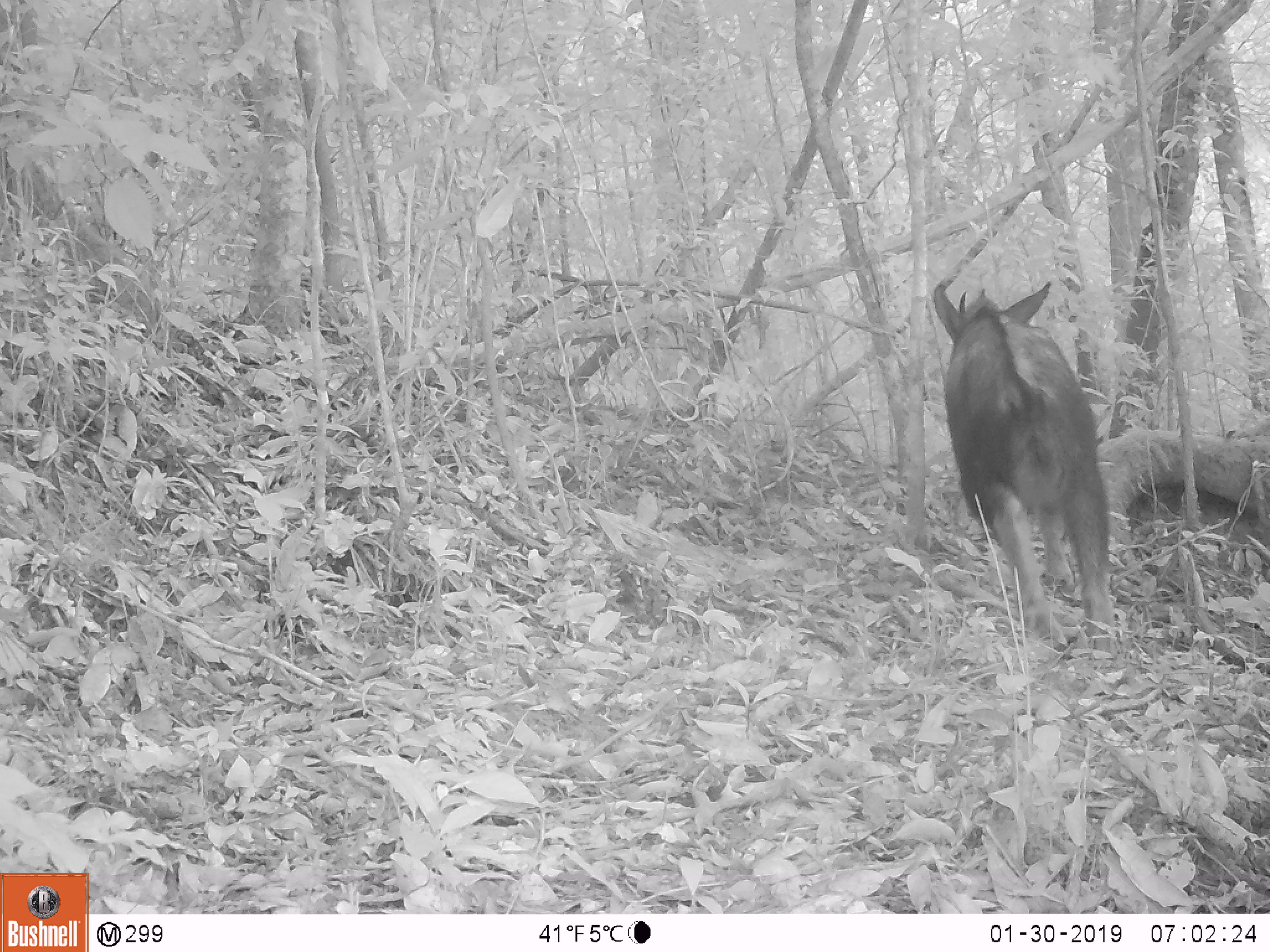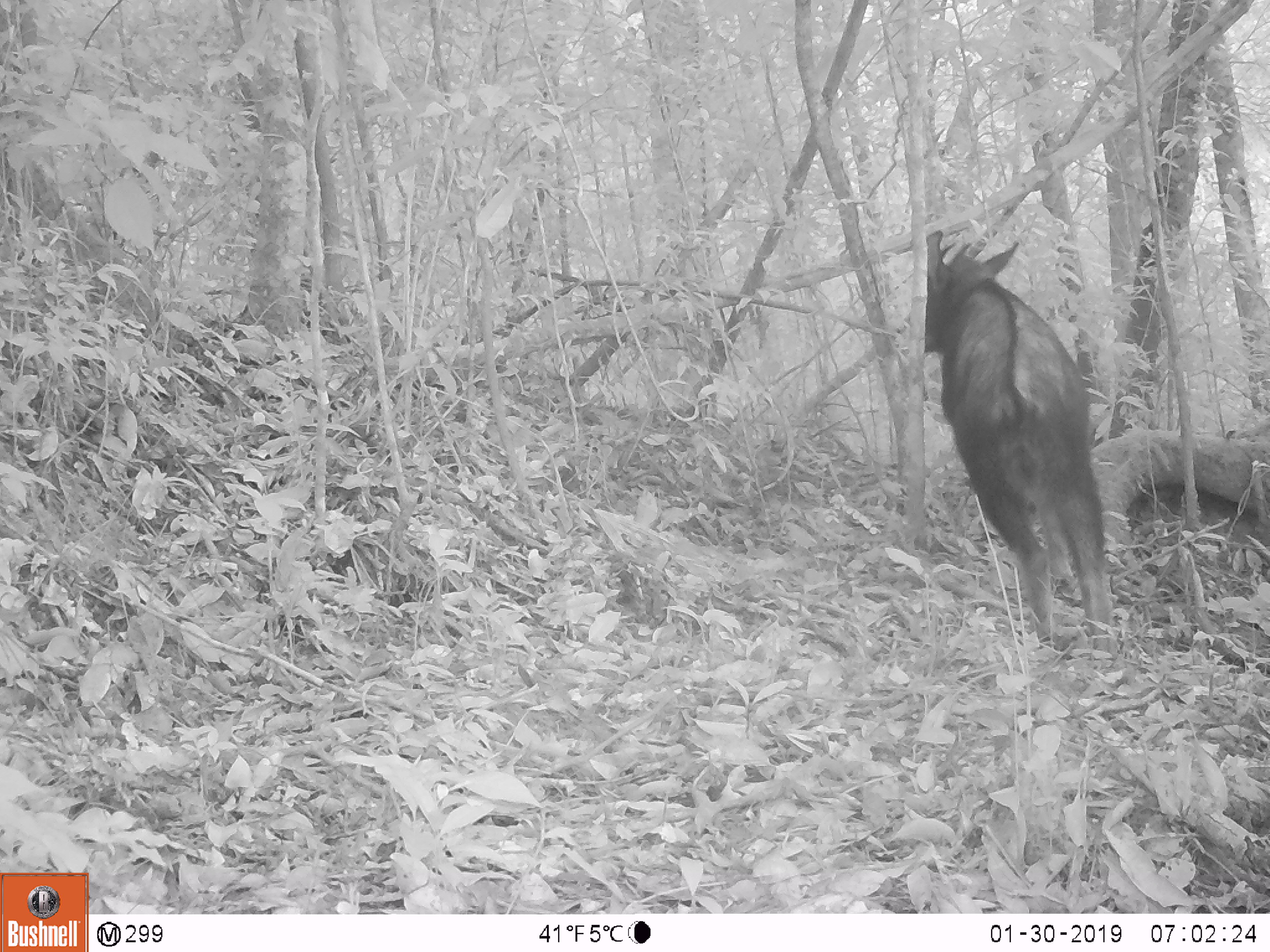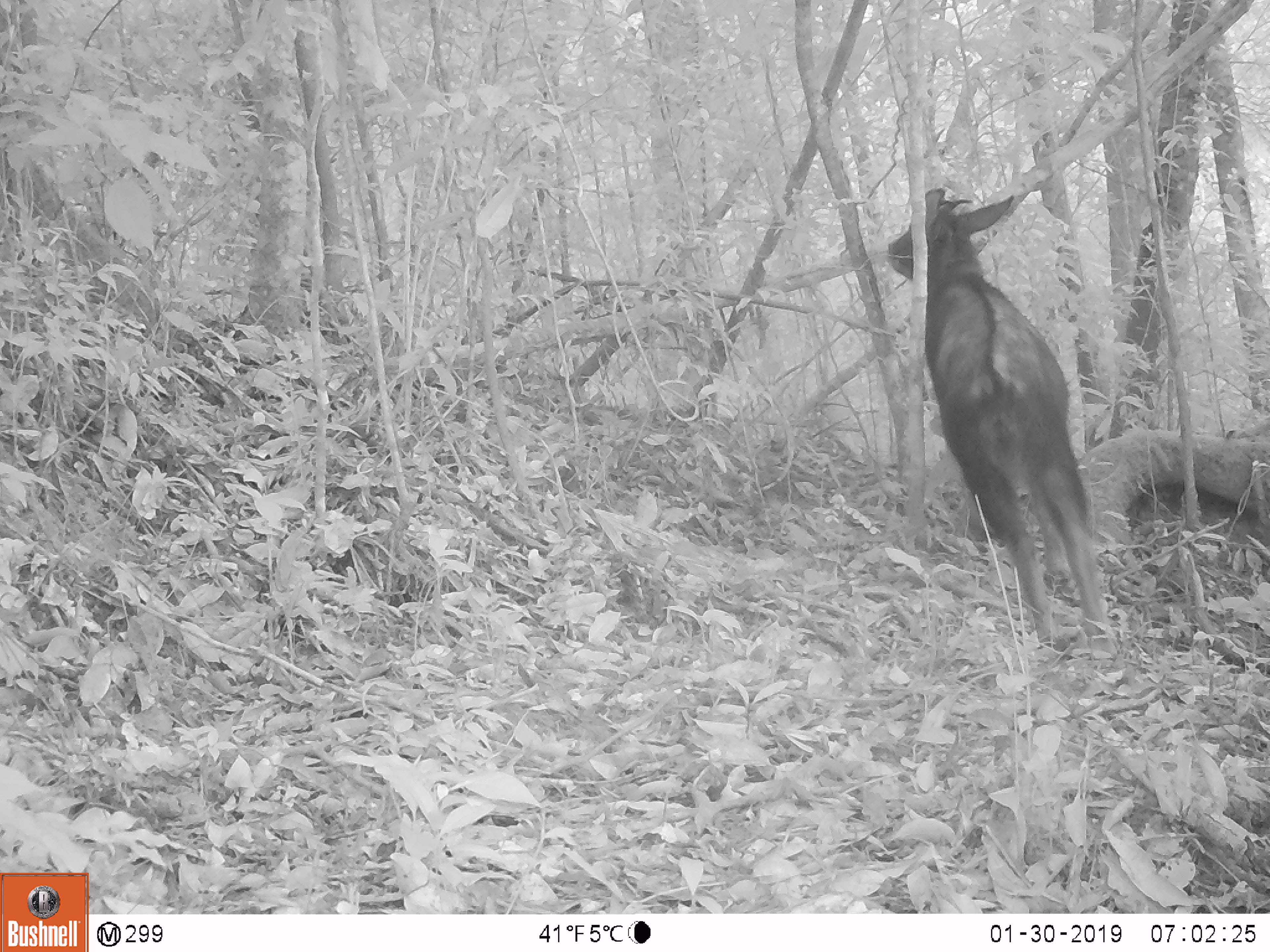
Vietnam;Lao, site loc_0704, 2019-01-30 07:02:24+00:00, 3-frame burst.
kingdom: Animalia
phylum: Chordata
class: Mammalia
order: Artiodactyla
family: Bovidae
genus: Capricornis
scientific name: Capricornis sumatraensis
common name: chinese serow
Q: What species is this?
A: Chinese serow (Capricornis sumatraensis).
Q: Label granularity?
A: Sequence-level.